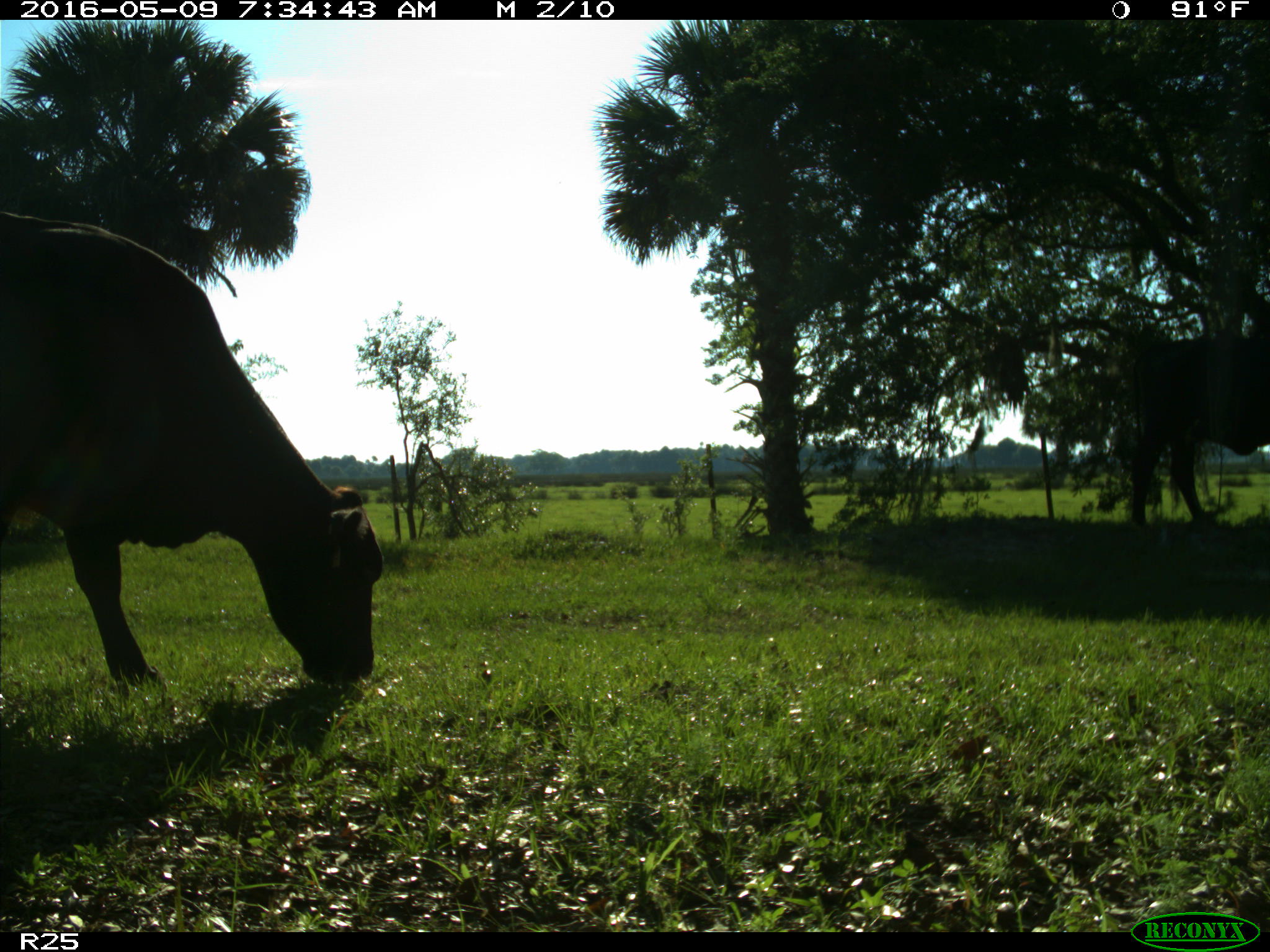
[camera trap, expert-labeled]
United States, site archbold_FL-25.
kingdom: Animalia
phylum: Chordata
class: Mammalia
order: Artiodactyla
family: Bovidae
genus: Bos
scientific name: Bos taurus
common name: domestic cow